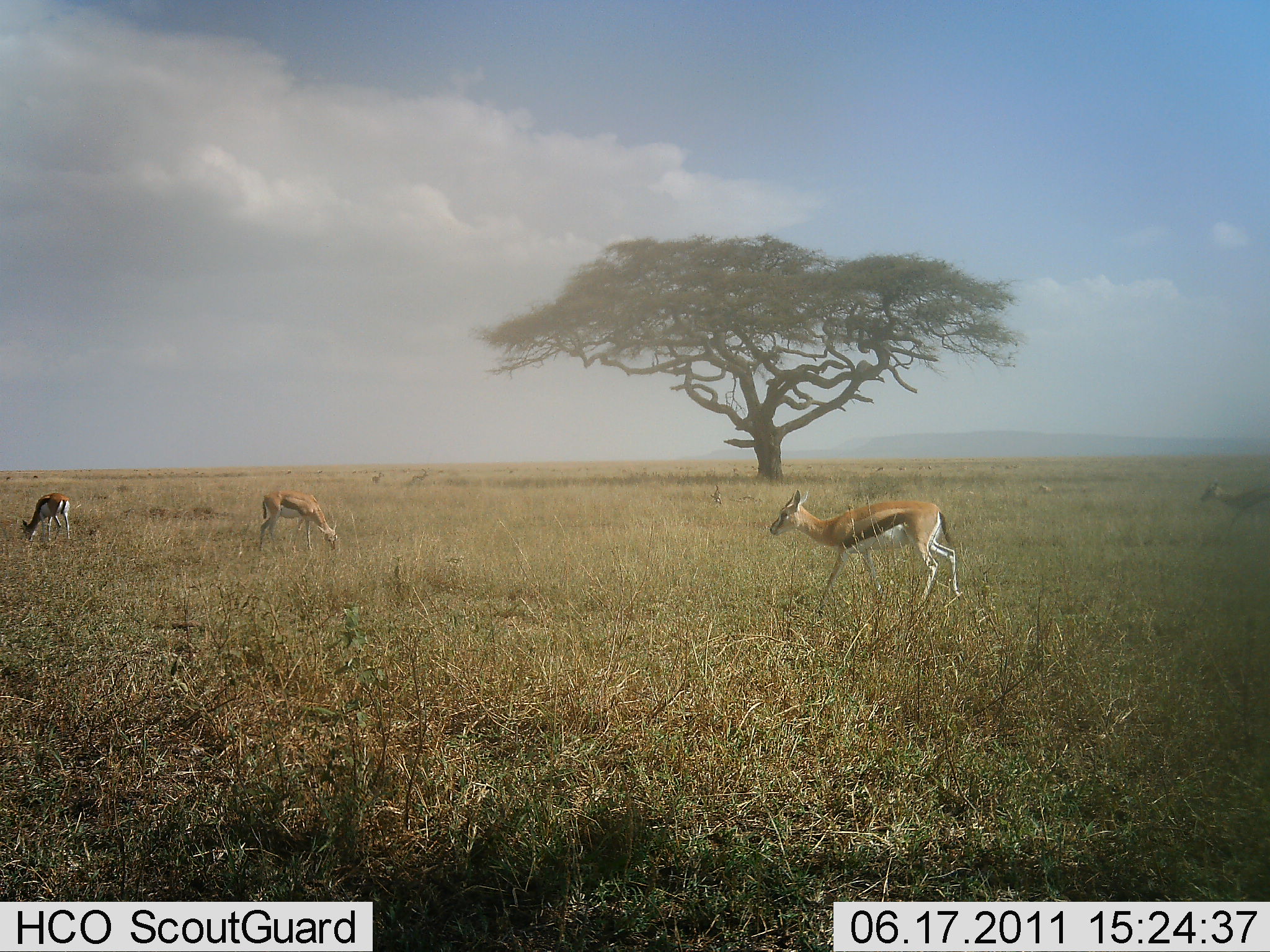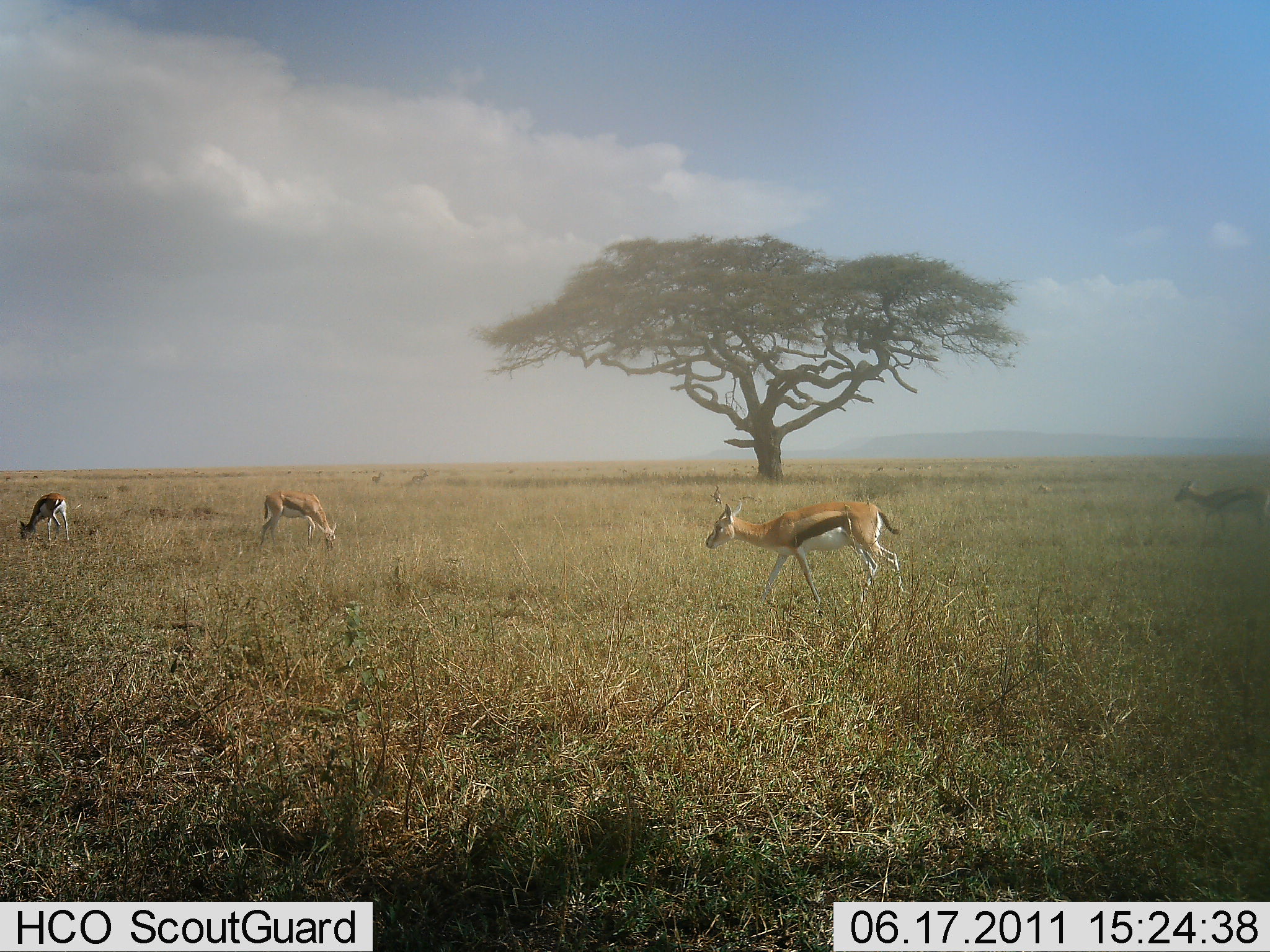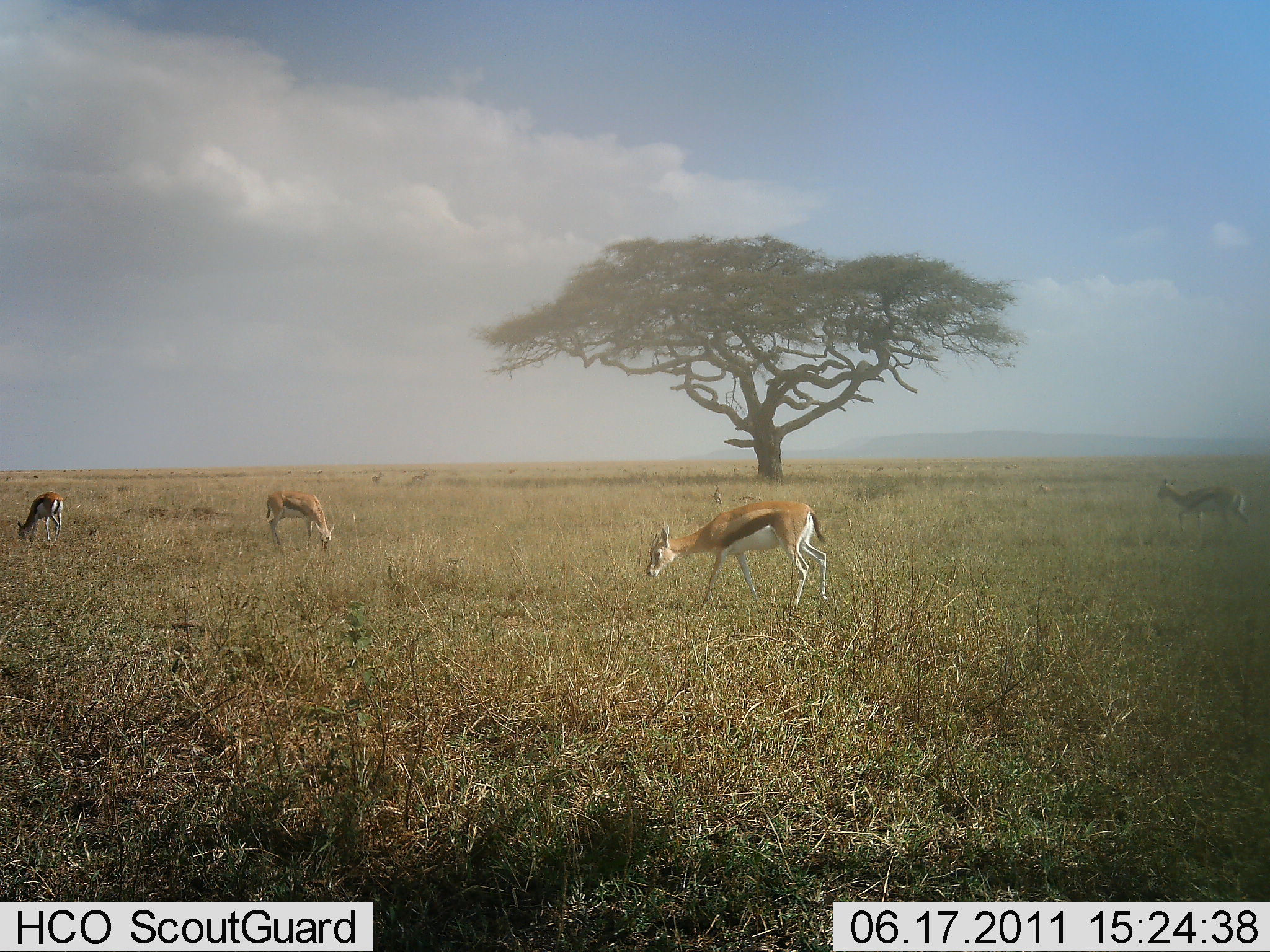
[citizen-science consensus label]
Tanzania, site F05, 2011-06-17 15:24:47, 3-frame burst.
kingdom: Animalia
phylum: Chordata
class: Mammalia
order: Artiodactyla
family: Bovidae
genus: Eudorcas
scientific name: Eudorcas thomsonii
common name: thomson's gazelle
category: gazellethomsons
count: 4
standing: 42%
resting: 8%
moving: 75%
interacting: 0%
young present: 0%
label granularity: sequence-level